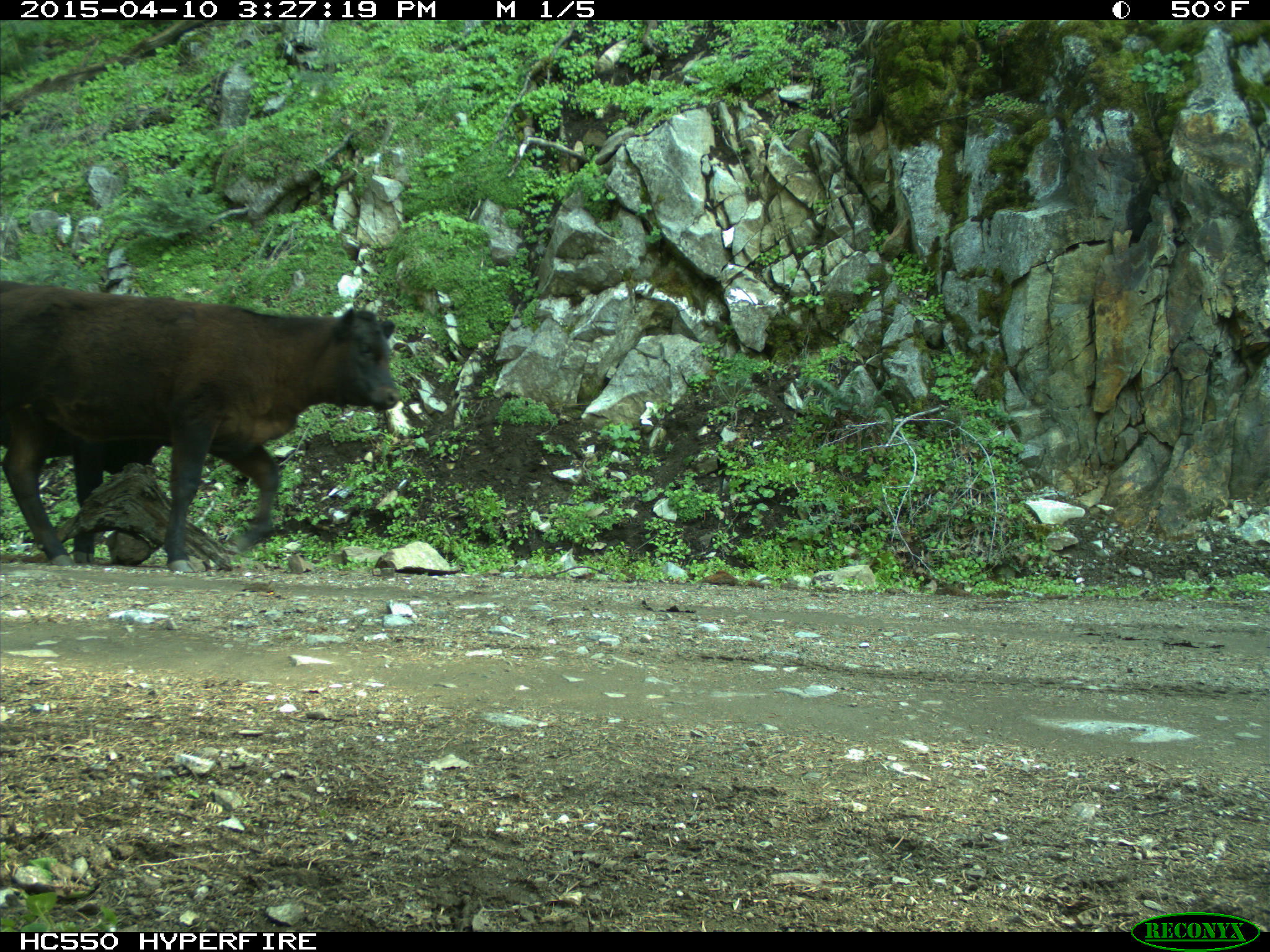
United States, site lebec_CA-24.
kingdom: Animalia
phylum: Chordata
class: Mammalia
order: Artiodactyla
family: Bovidae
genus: Bos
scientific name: Bos taurus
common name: domestic cow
Bos taurus (domestic cow).